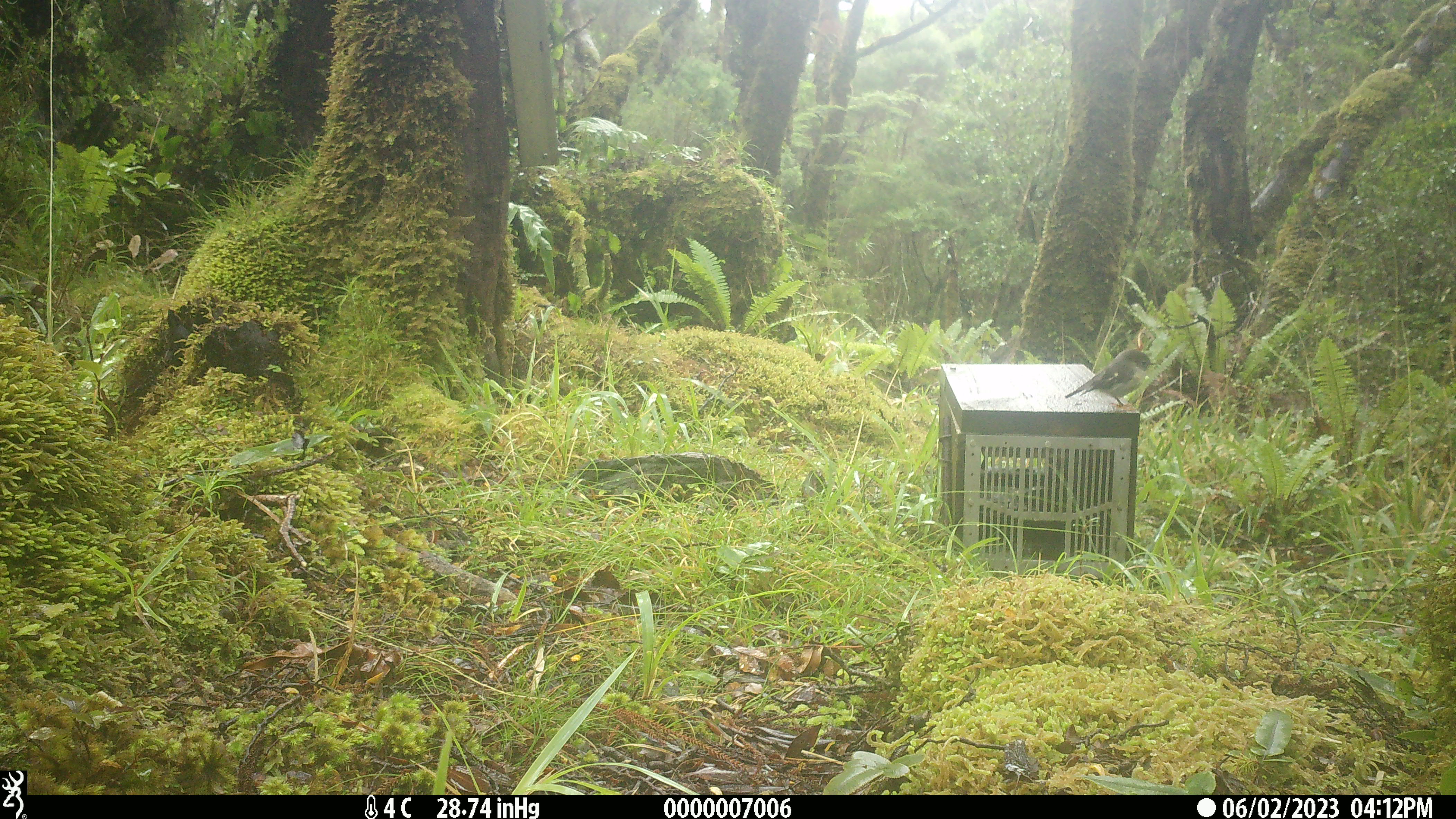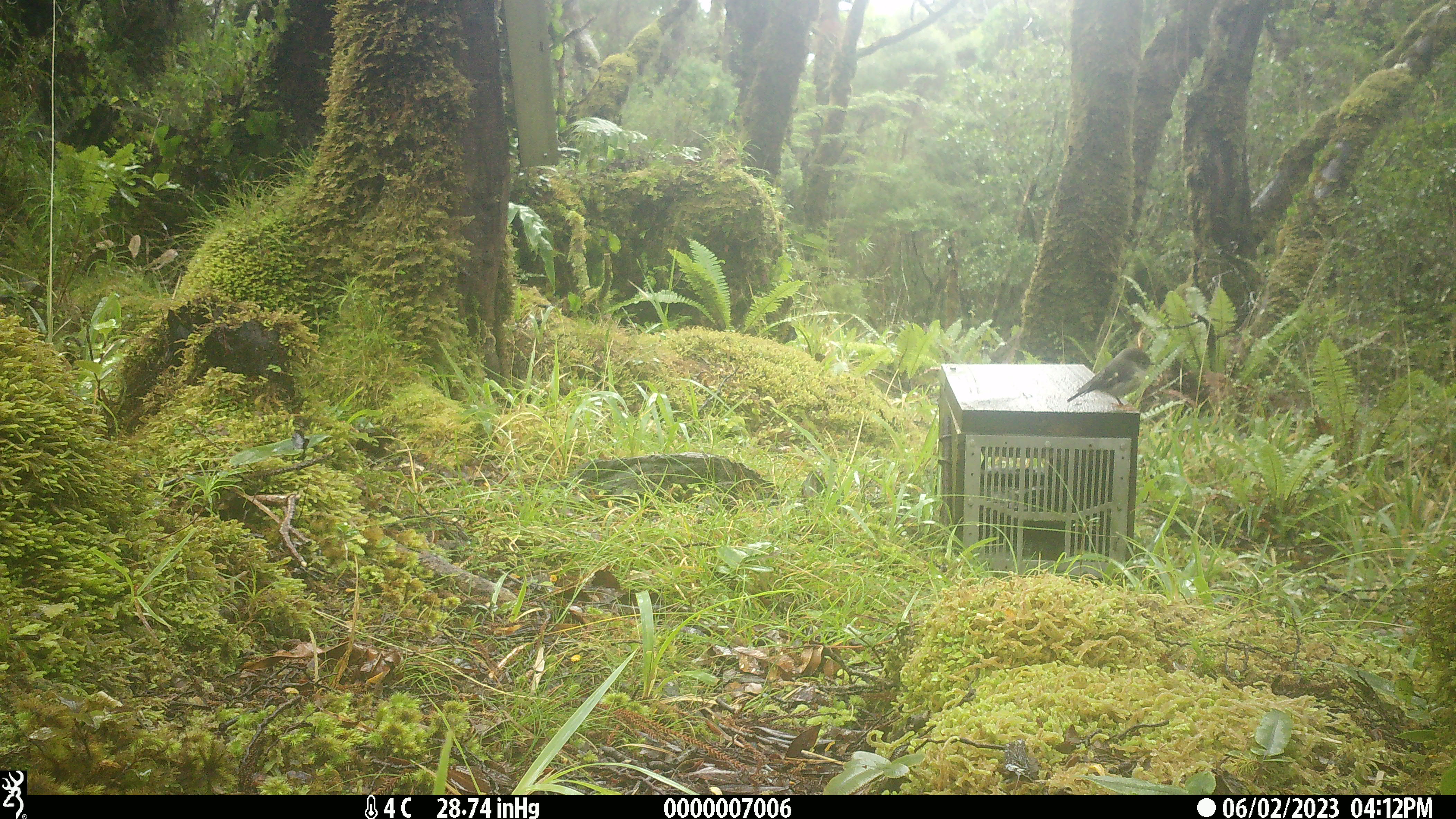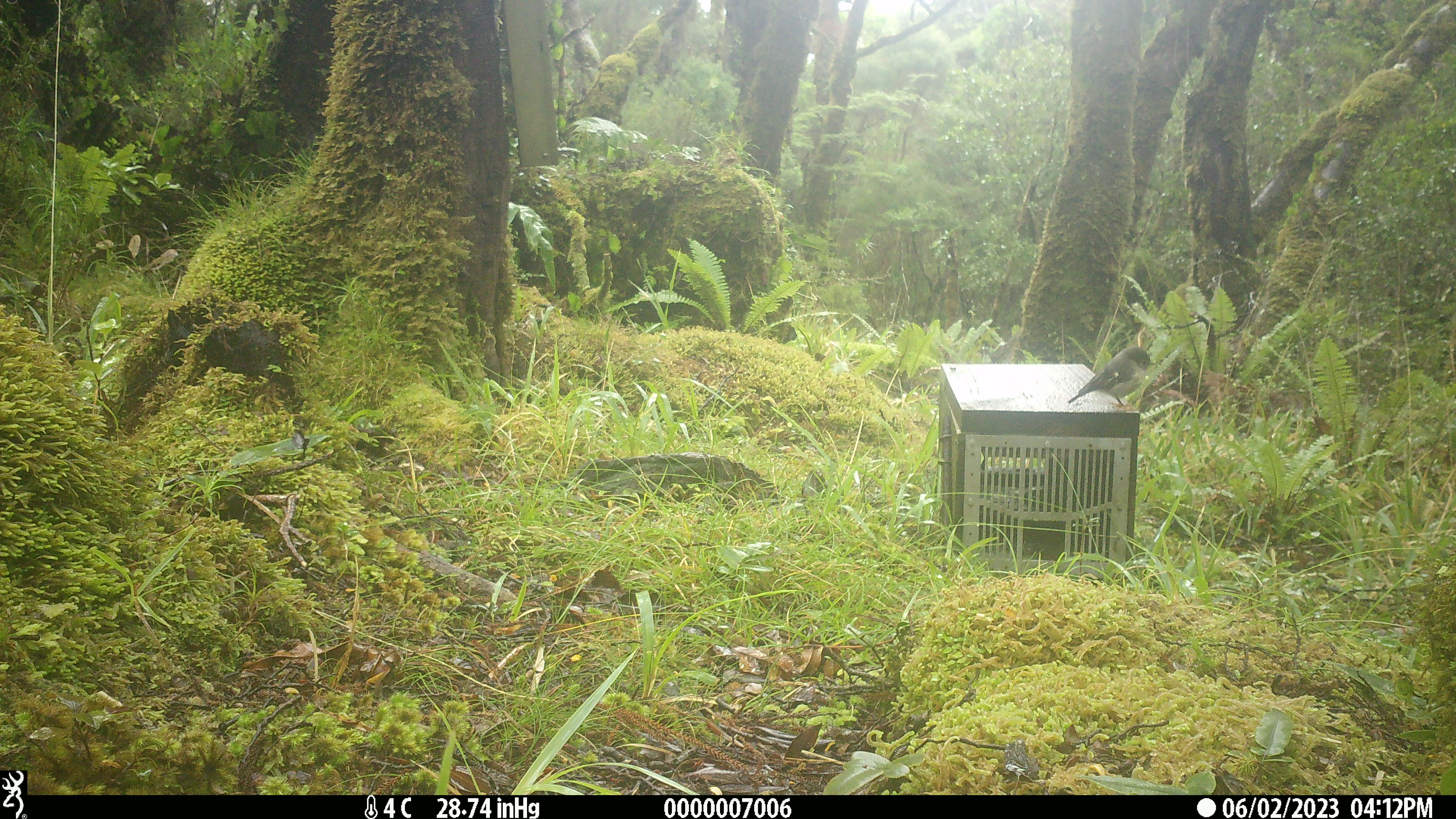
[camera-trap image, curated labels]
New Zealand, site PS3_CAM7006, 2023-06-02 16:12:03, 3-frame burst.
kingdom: Animalia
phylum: Chordata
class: Aves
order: Passeriformes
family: Petroicidae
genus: Petroica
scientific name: Petroica macrocephala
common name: tomtit